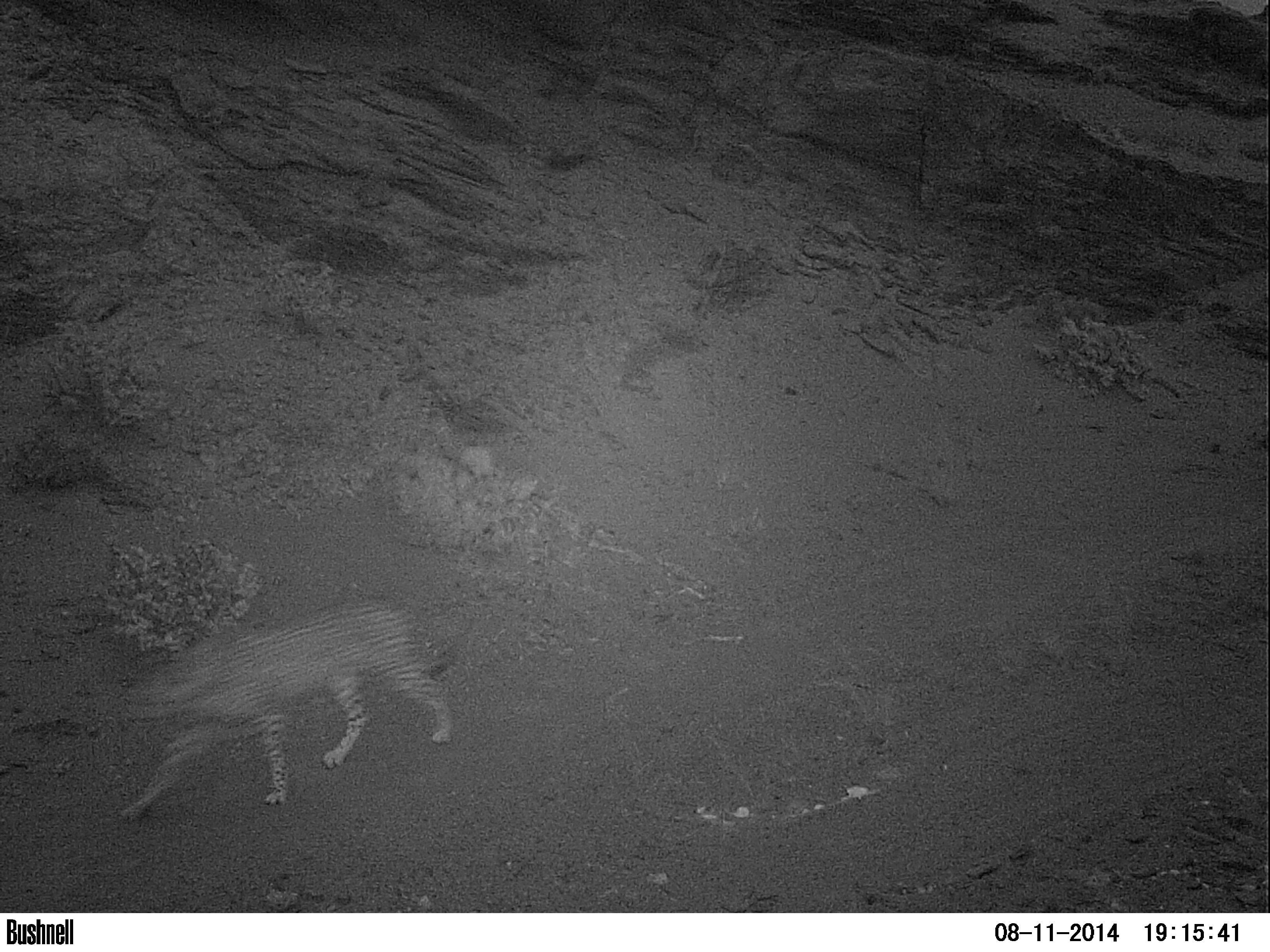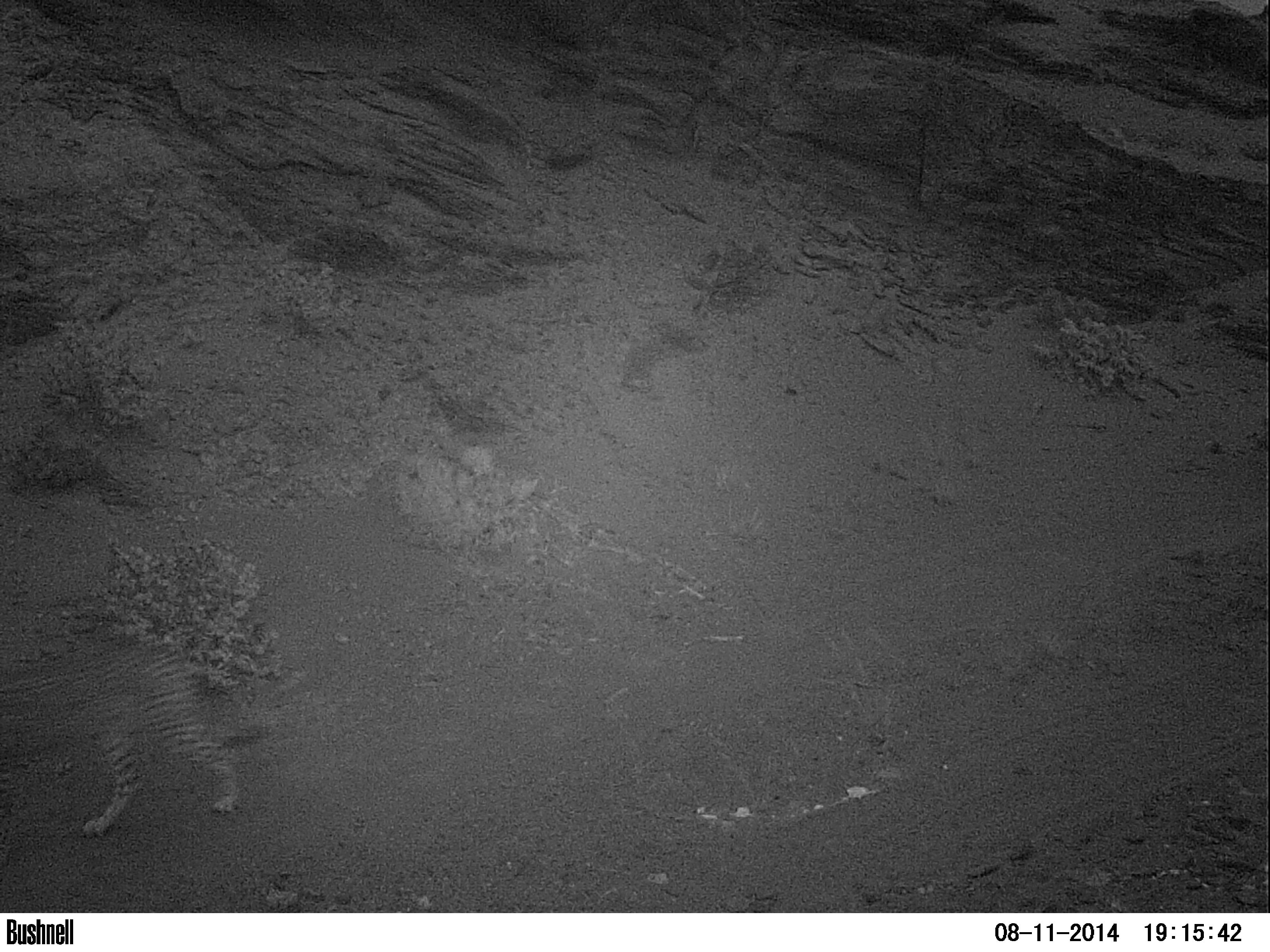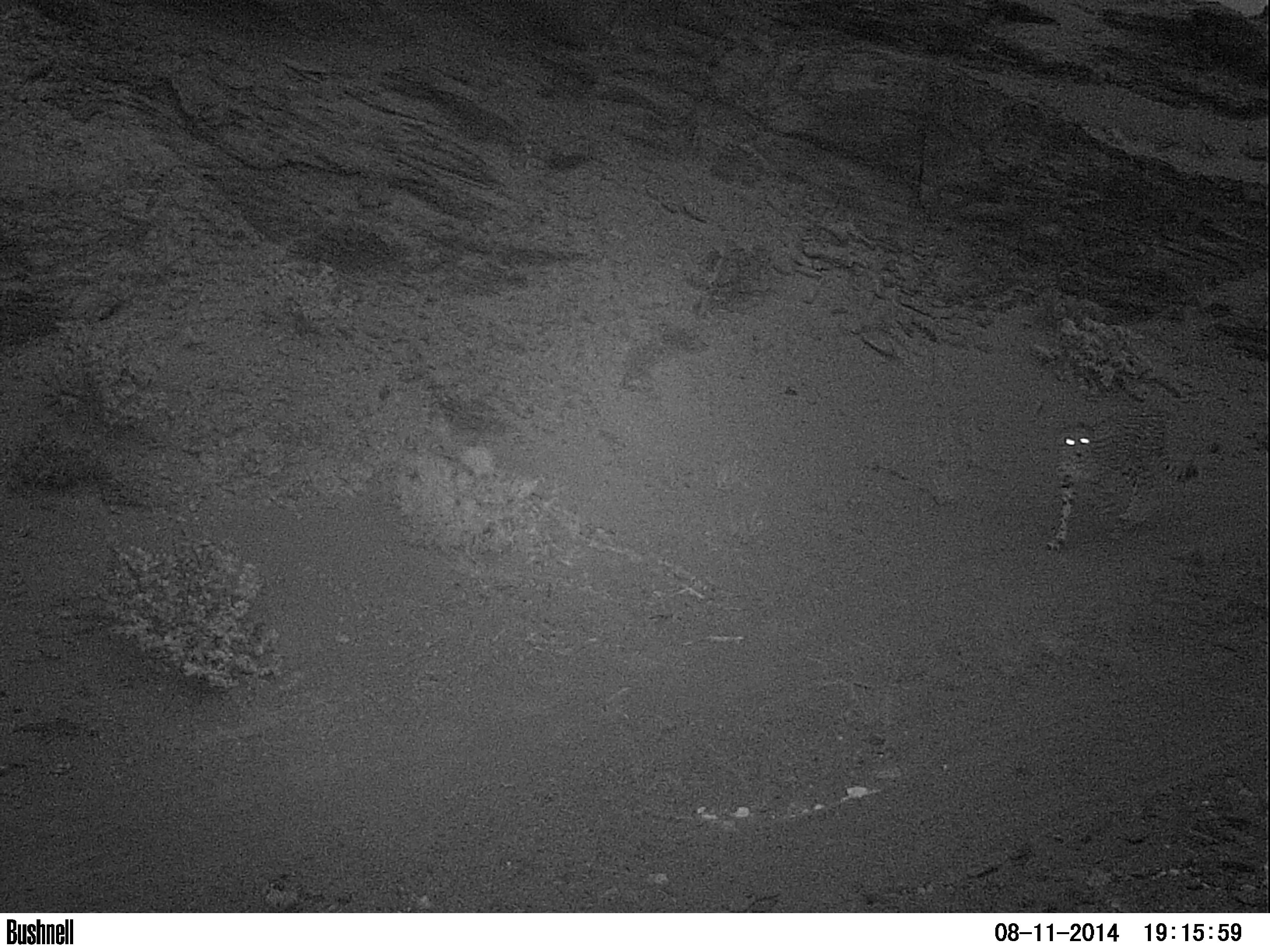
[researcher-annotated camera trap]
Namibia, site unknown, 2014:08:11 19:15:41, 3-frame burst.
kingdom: Animalia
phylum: Chordata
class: Mammalia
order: Carnivora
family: Felidae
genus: Acinonyx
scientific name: Acinonyx jubatus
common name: cheetah